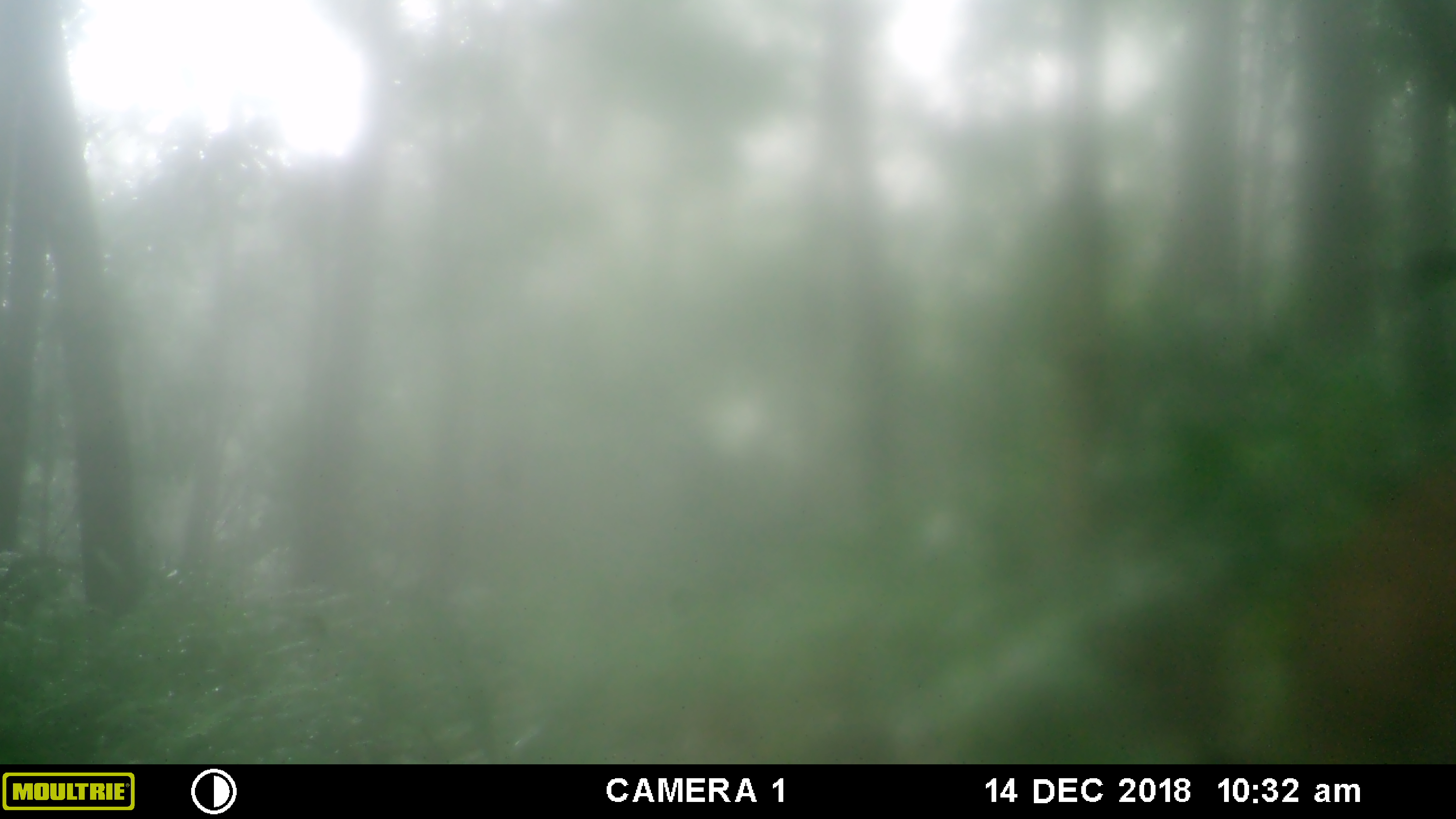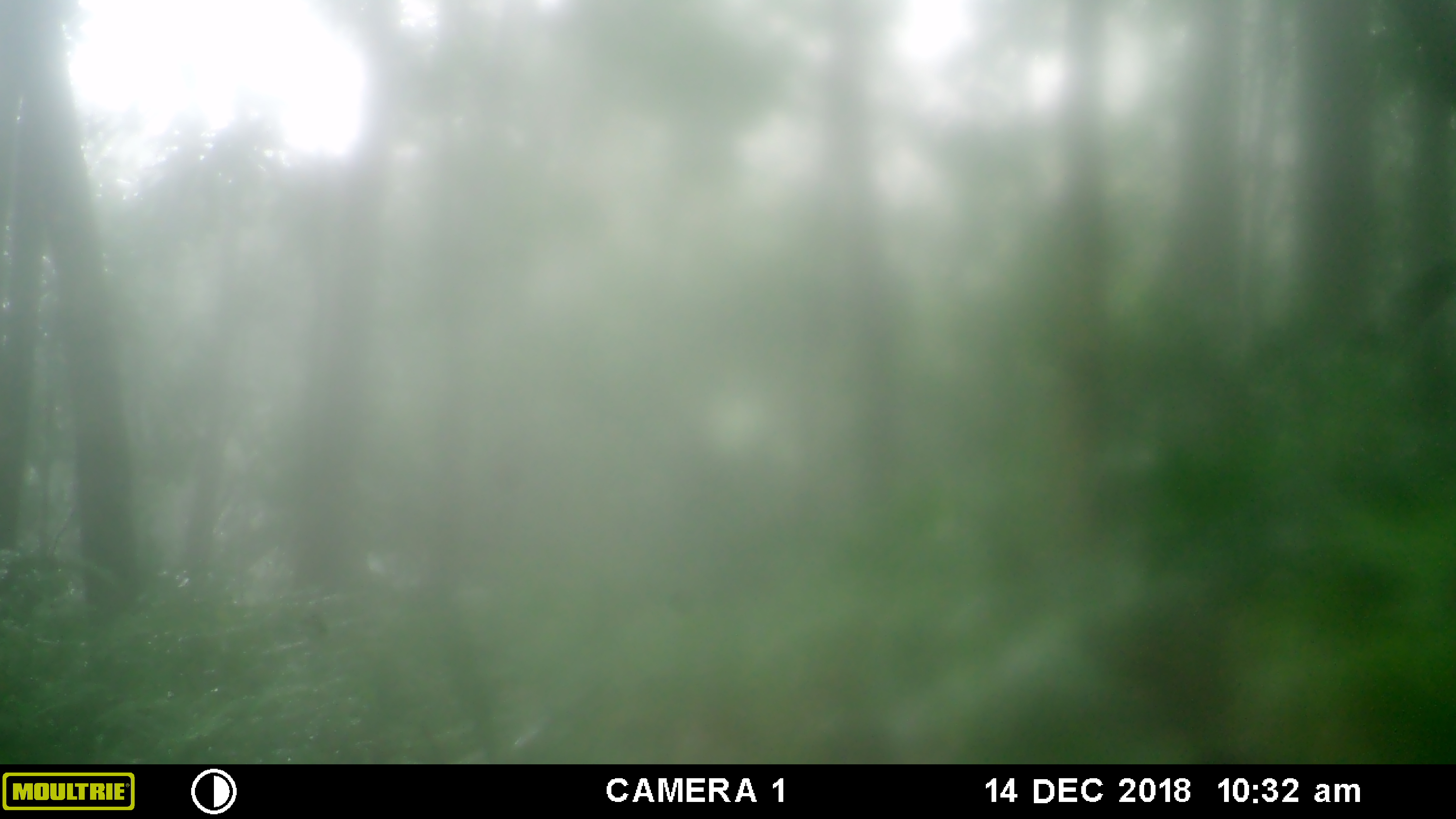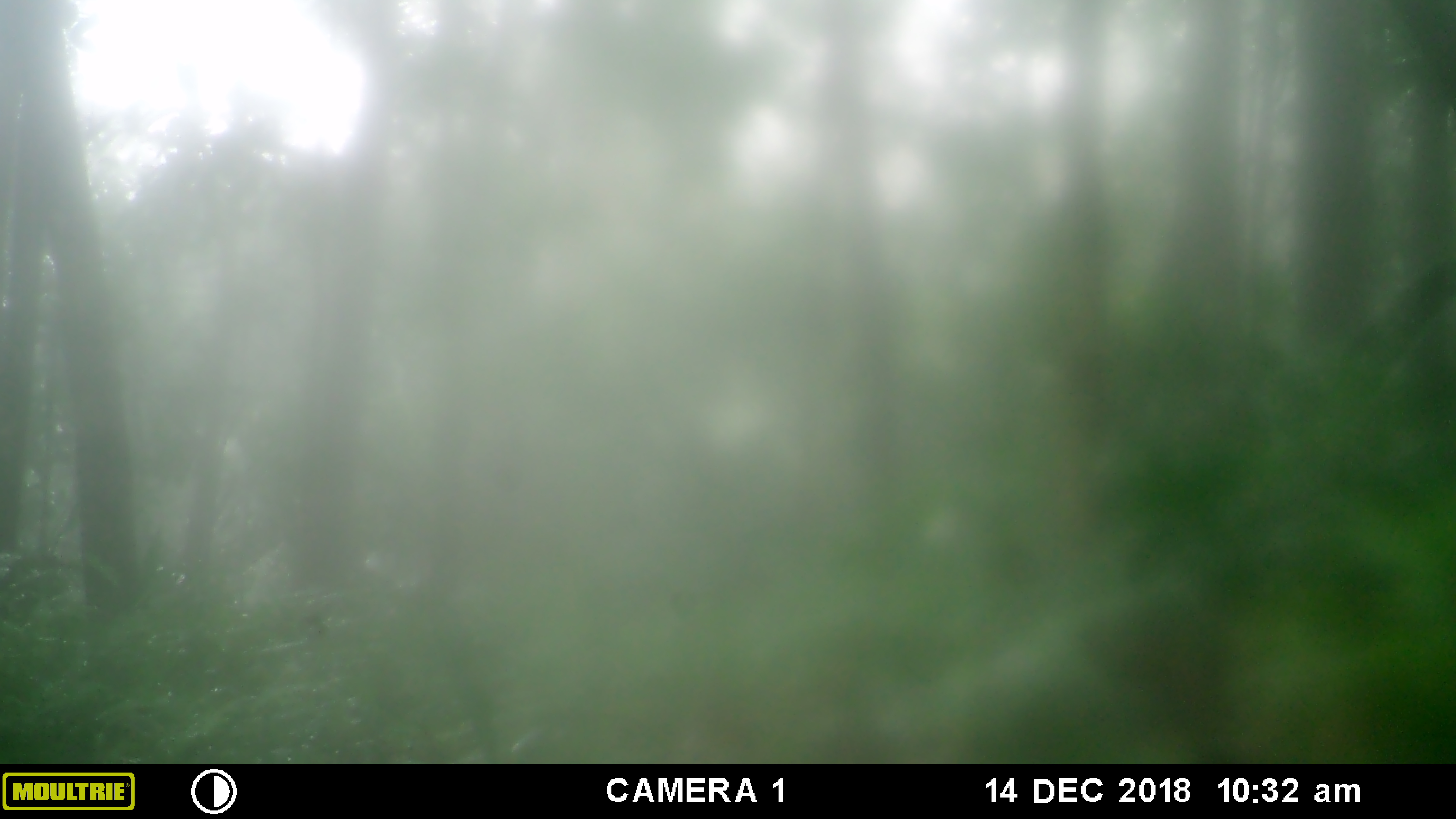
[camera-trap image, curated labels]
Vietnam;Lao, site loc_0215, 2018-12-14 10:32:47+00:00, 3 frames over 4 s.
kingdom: Animalia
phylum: Chordata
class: Mammalia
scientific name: Laurasiatheria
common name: ungulate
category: unidentified ungulates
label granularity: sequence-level